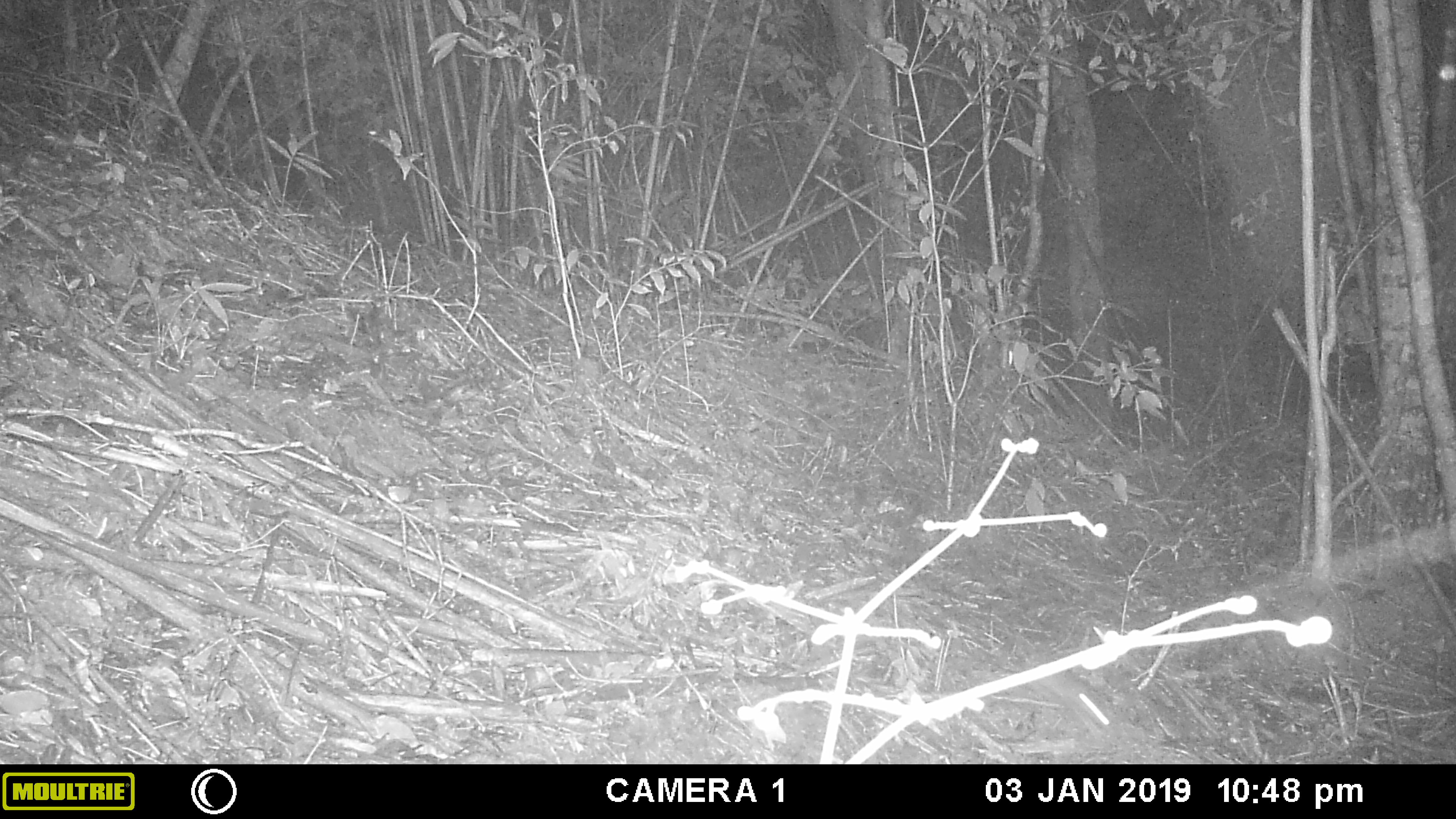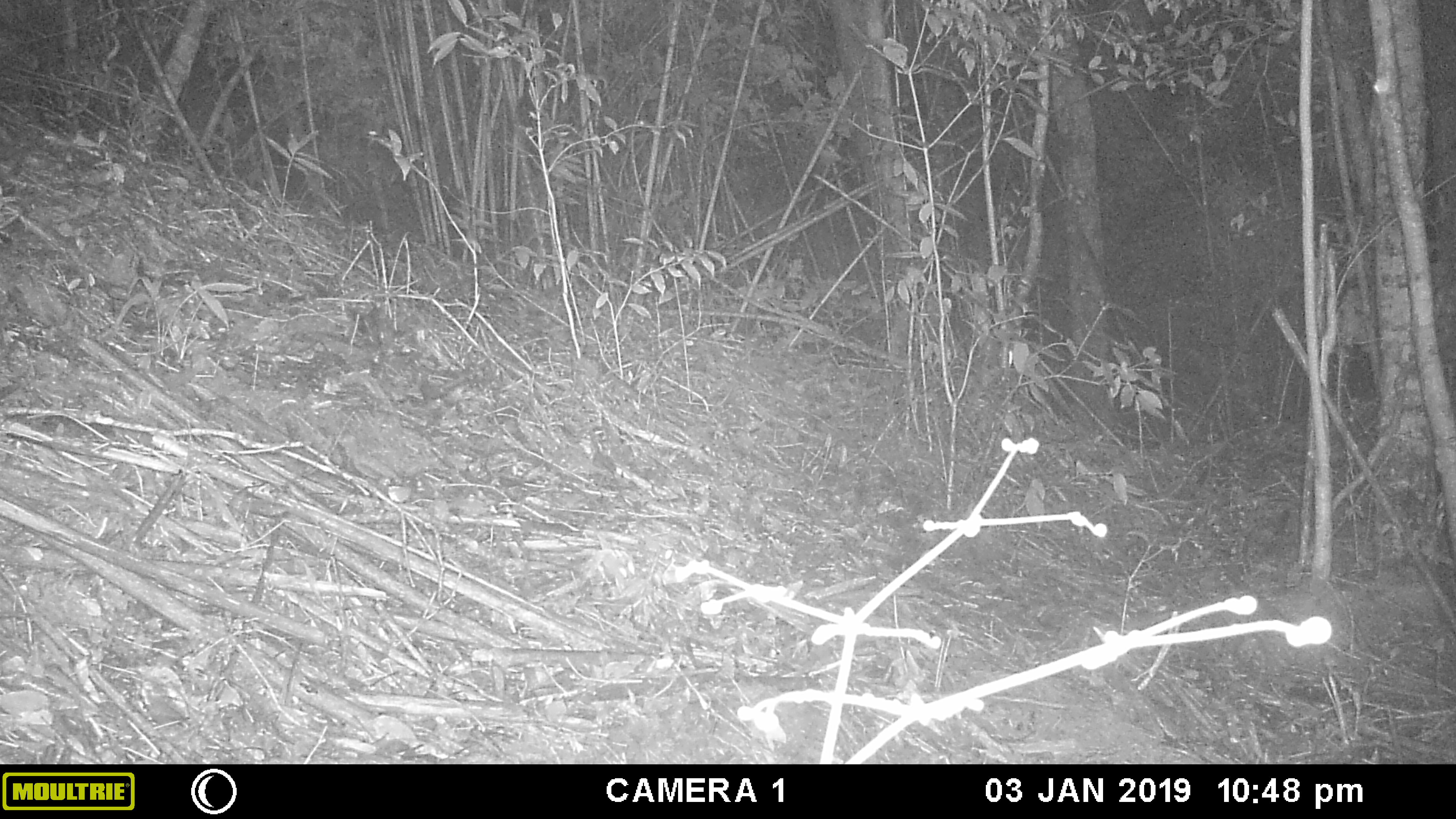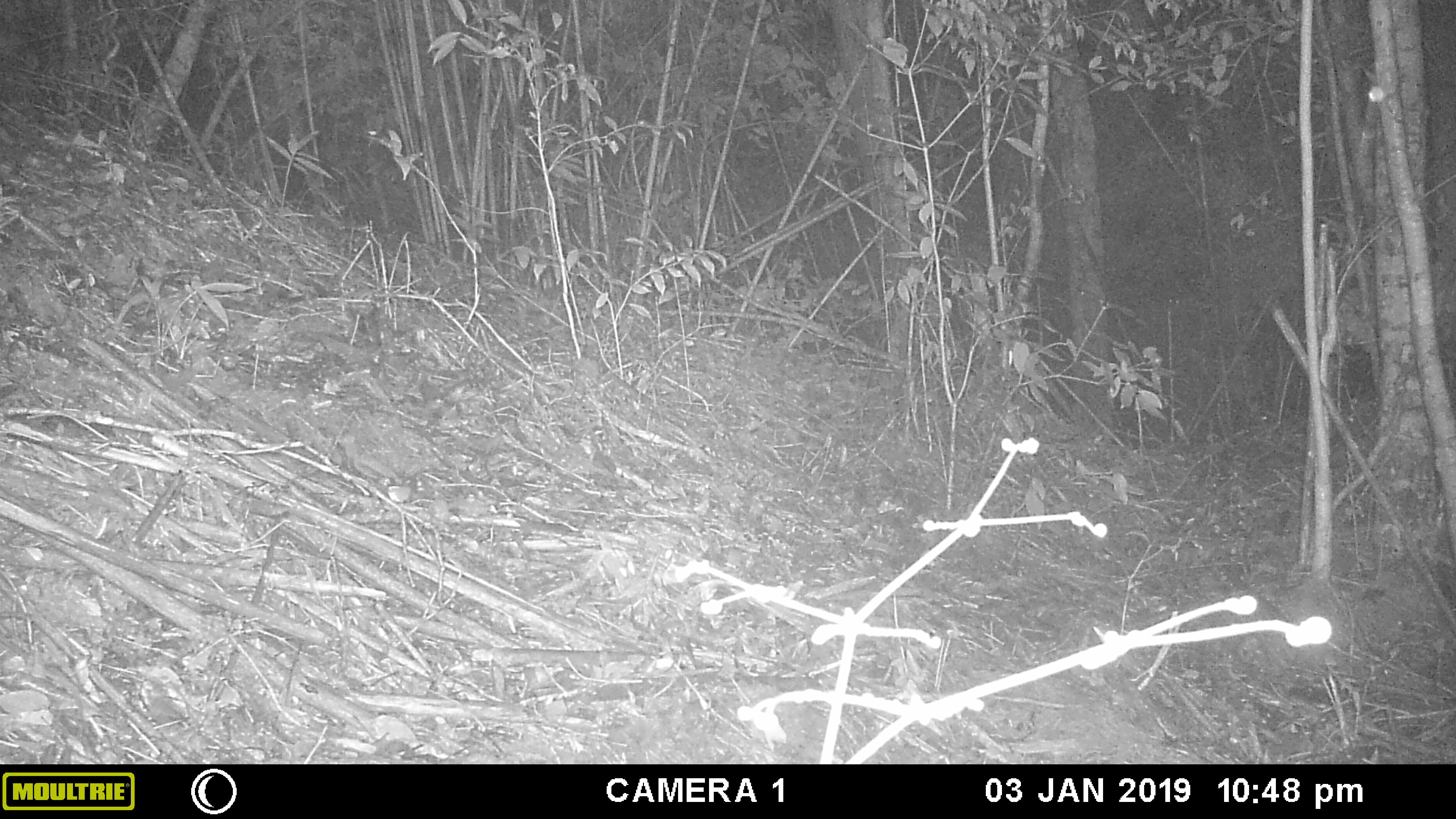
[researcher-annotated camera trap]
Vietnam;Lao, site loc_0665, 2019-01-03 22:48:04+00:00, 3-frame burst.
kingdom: Animalia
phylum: Chordata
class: Mammalia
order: Rodentia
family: Muridae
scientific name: Muridae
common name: old-world mice and rats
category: unidentified murid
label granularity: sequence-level